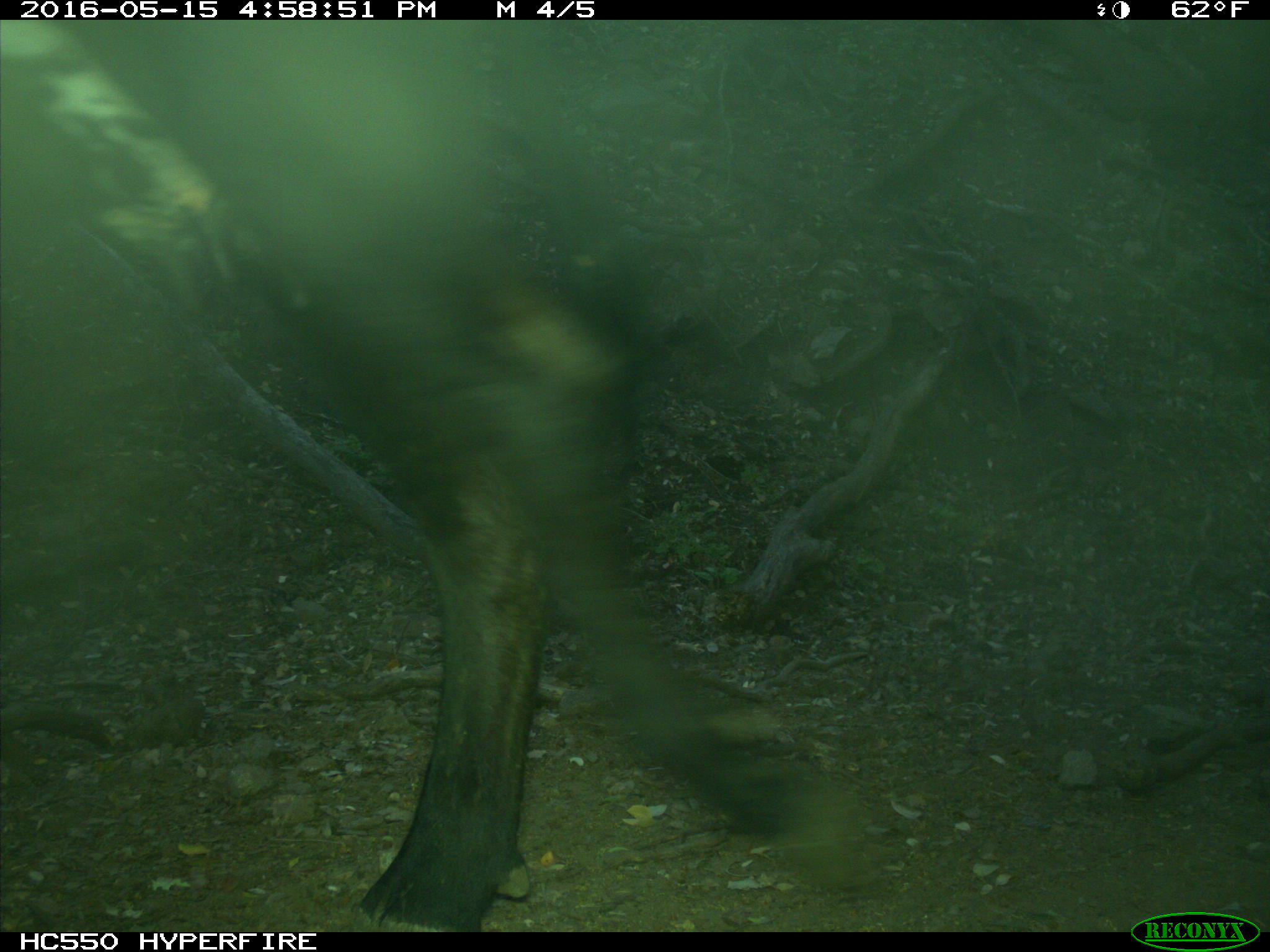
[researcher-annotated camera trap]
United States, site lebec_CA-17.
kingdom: Animalia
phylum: Chordata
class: Mammalia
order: Artiodactyla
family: Bovidae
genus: Bos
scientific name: Bos taurus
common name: domestic cow